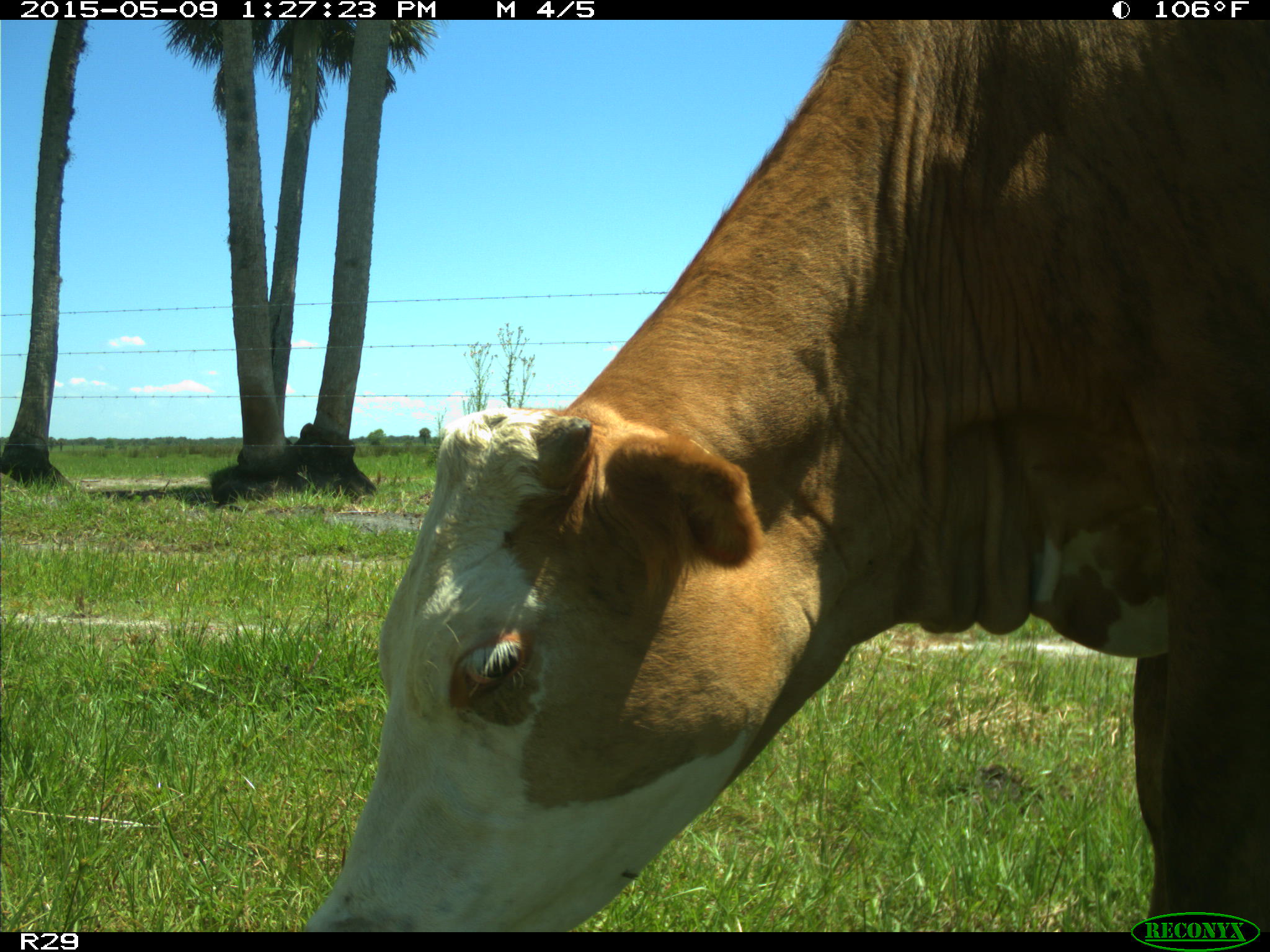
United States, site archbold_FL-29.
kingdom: Animalia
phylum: Chordata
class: Mammalia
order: Artiodactyla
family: Bovidae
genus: Bos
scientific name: Bos taurus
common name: domestic cow